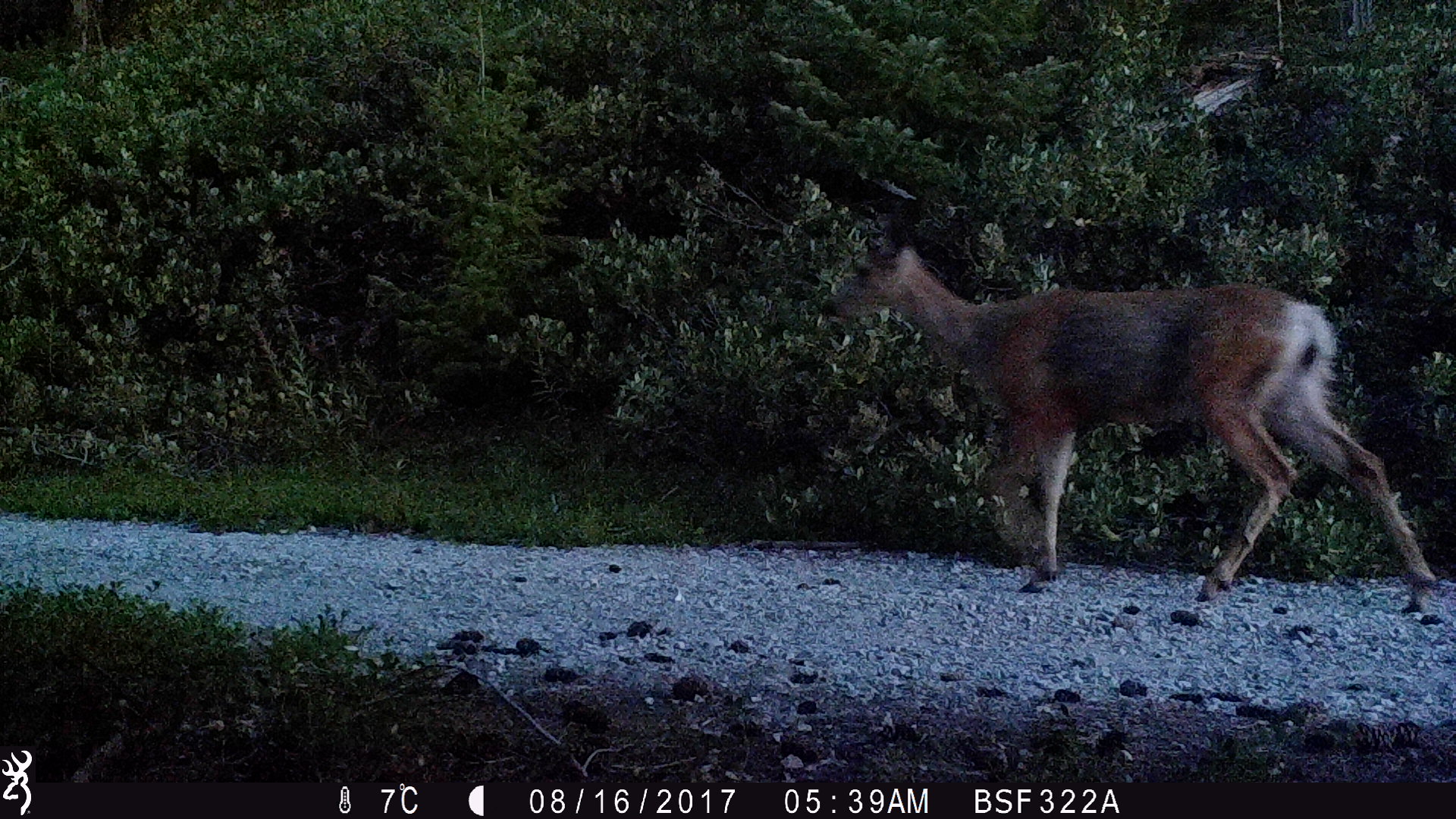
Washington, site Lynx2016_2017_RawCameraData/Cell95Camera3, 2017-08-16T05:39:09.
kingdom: Animalia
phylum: Chordata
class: Mammalia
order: Artiodactyla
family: Cervidae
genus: Odocoileus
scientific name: Odocoileus hemionus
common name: mule deer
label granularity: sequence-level